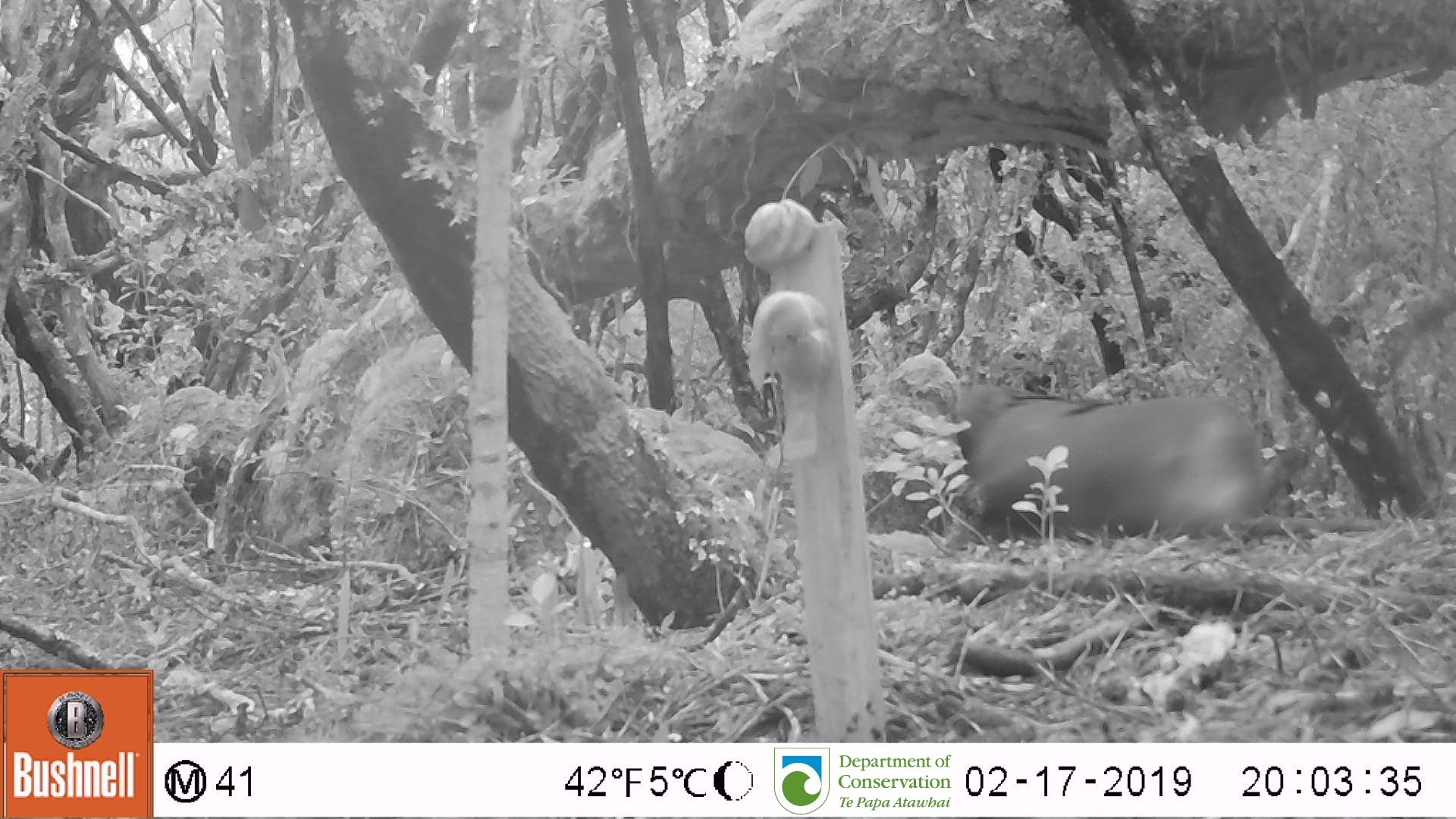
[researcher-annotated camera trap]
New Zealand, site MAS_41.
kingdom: Animalia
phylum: Chordata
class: Mammalia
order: Carnivora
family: Otariidae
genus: Phocarctos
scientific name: Phocarctos hookeri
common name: new zealand sea lion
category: sealion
Sealion (new zealand sea lion) (Phocarctos hookeri).